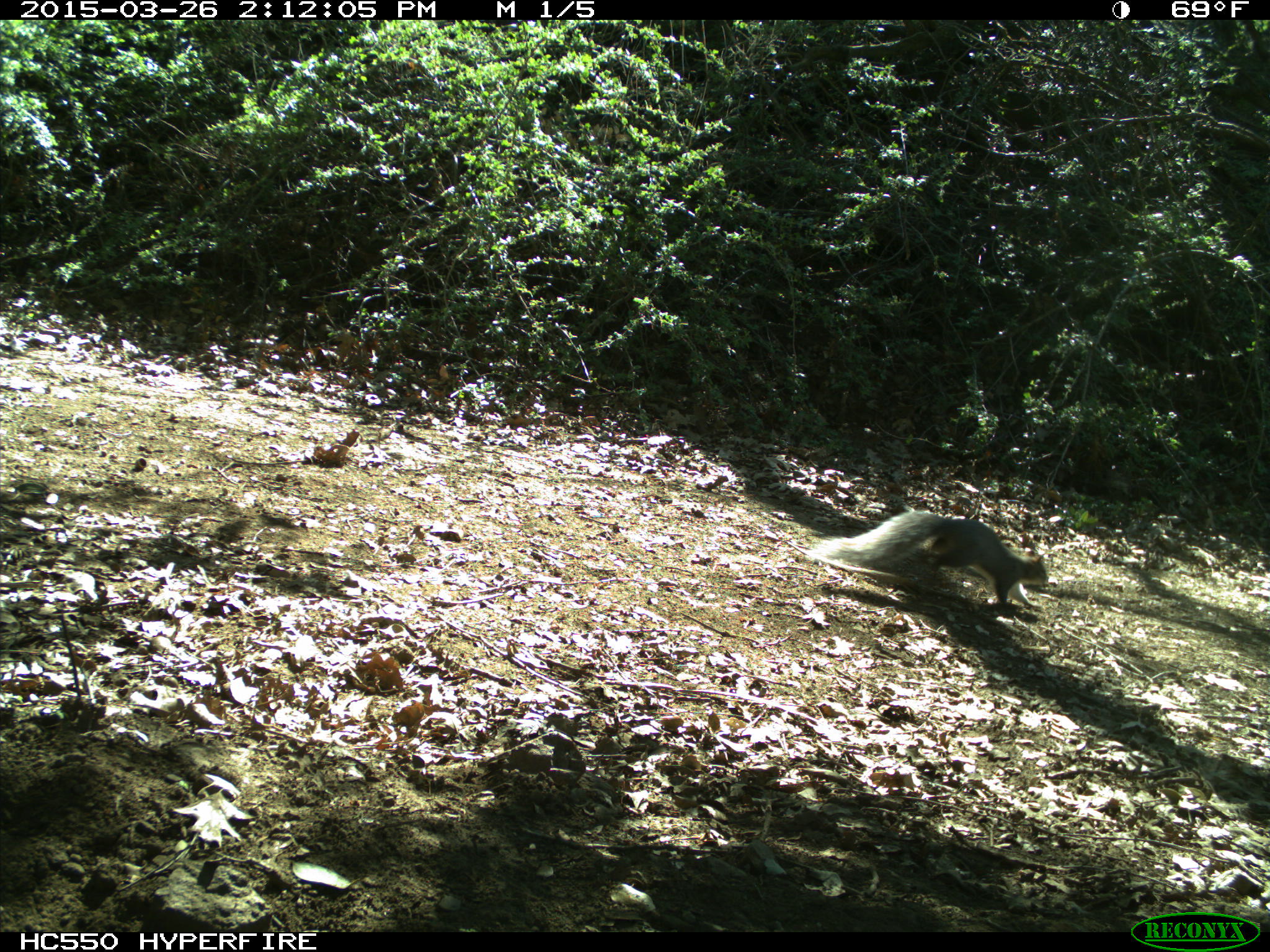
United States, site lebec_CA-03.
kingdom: Animalia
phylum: Chordata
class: Mammalia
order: Rodentia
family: Sciuridae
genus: Sciurus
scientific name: Sciurus carolinensis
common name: eastern gray squirrel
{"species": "Sciurus carolinensis (eastern gray squirrel)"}